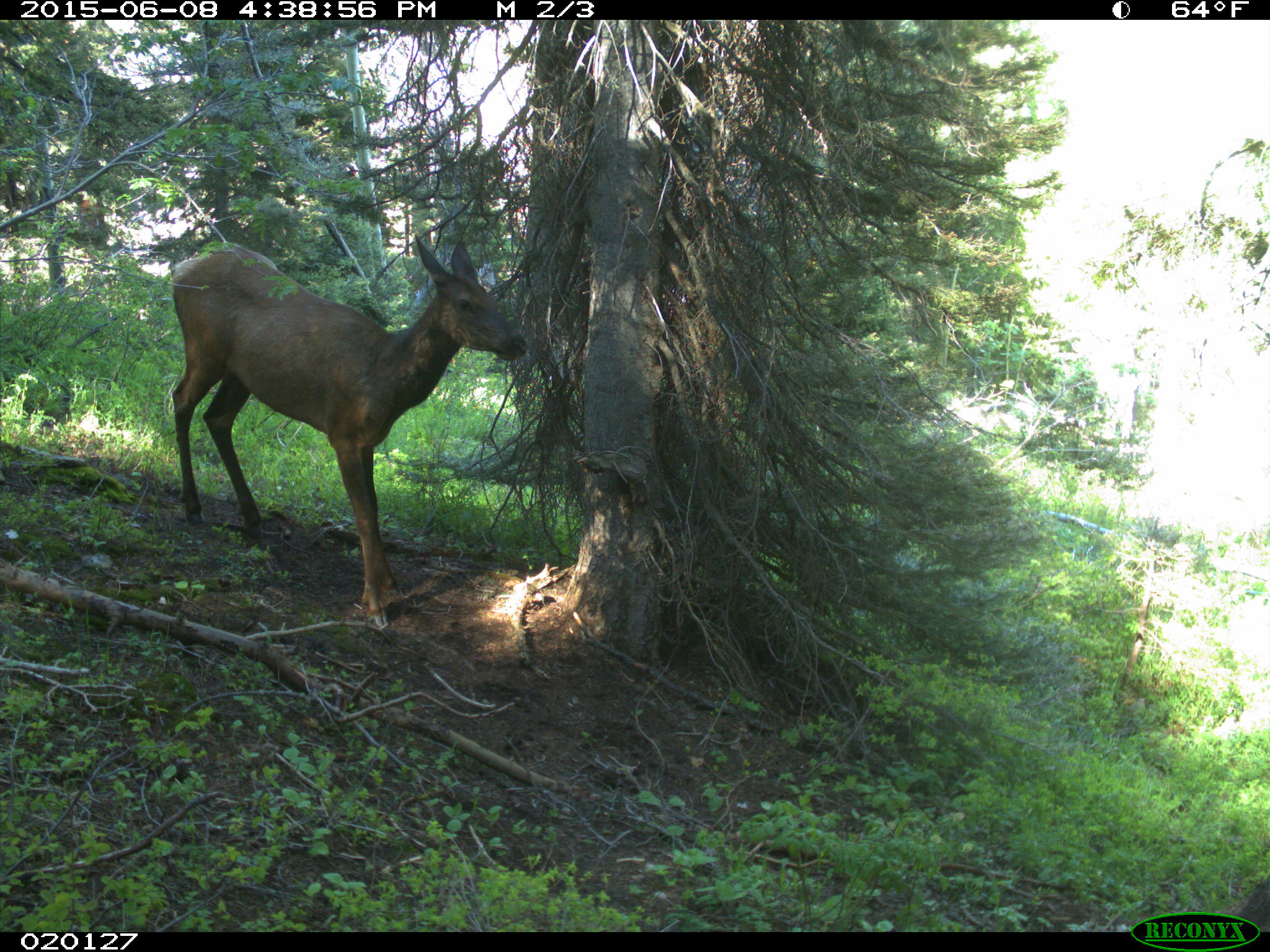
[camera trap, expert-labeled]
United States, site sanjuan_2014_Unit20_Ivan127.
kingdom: Animalia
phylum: Chordata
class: Mammalia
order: Artiodactyla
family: Cervidae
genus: Cervus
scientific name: Cervus elaphus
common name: red deer